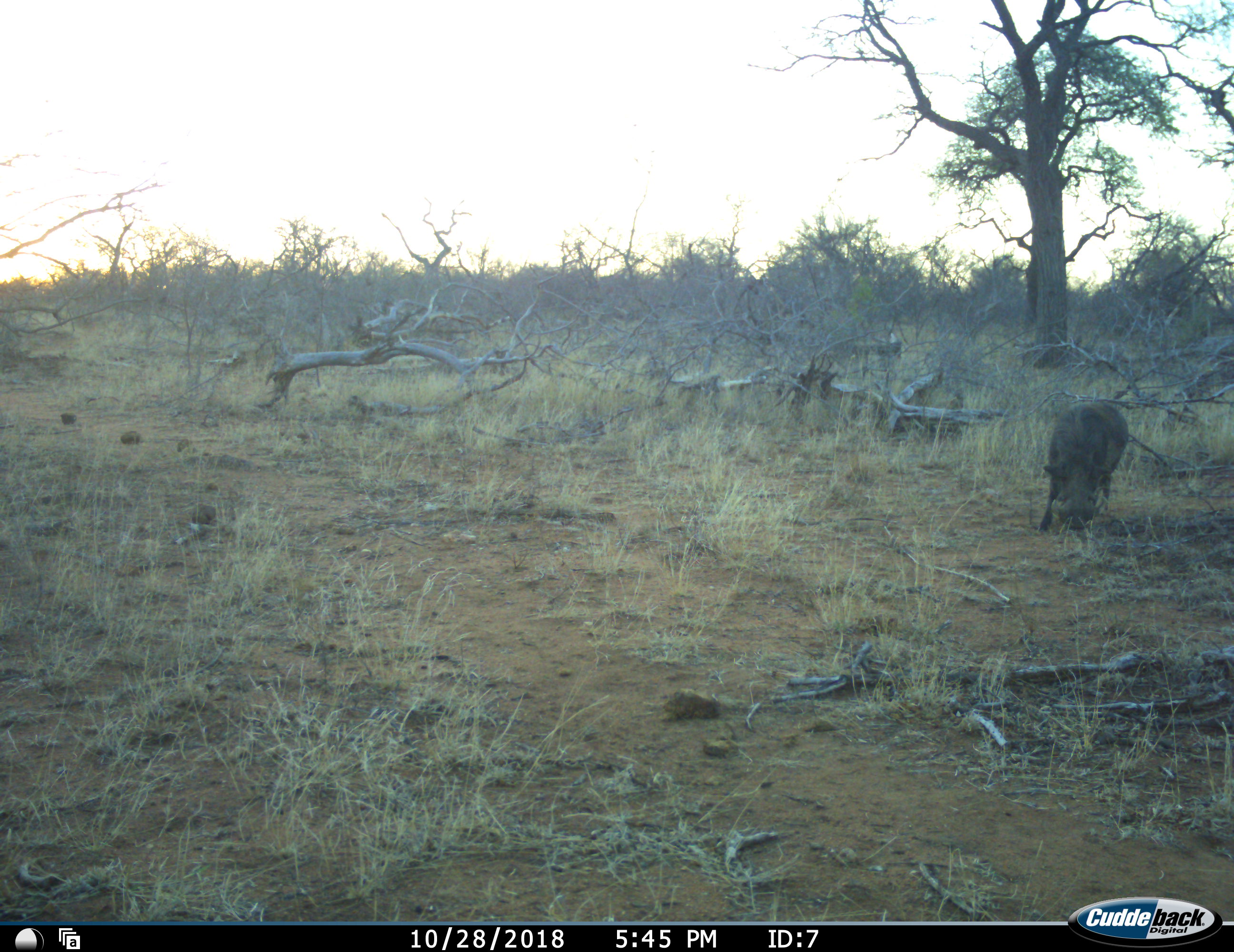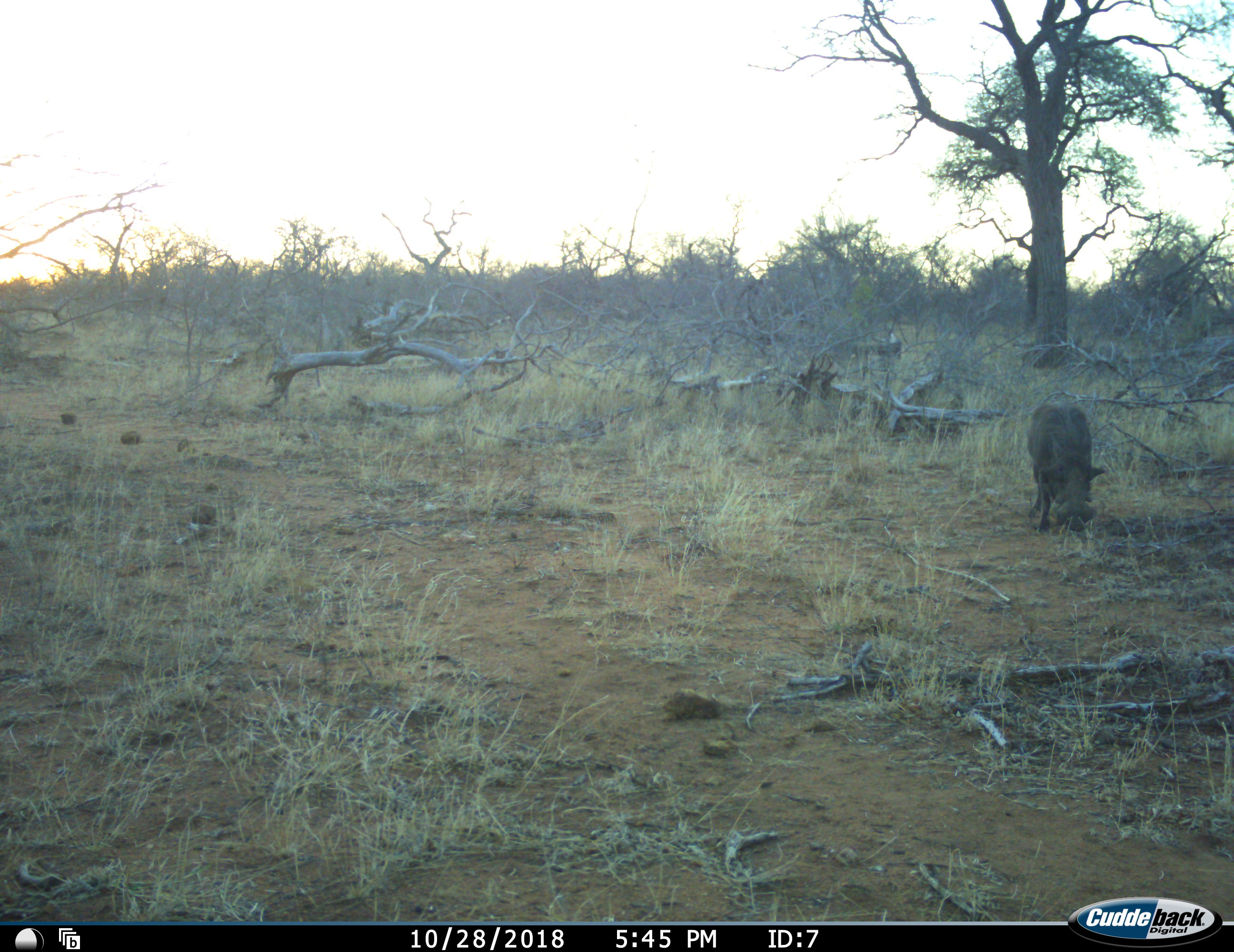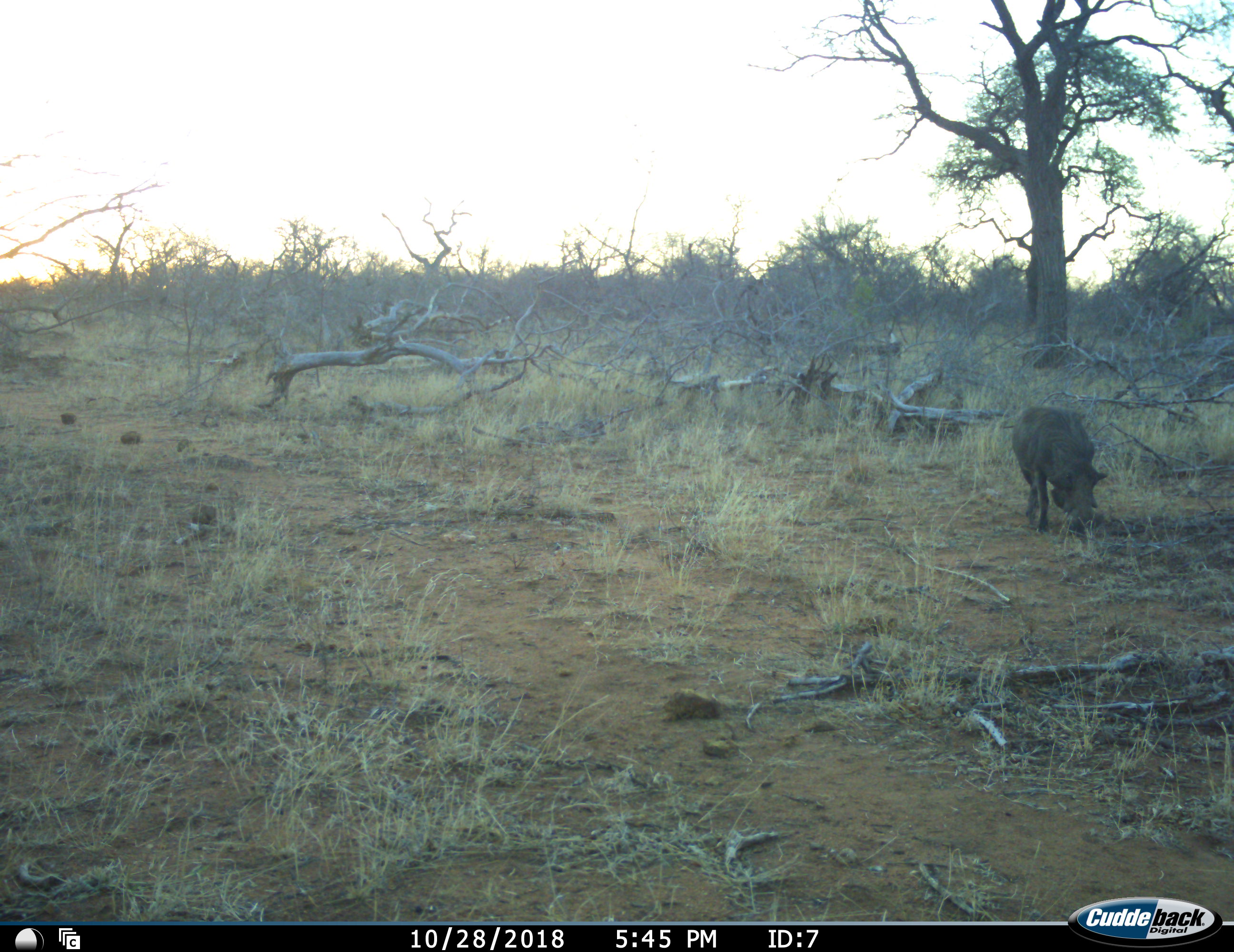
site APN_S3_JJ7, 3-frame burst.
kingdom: Animalia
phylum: Chordata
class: Mammalia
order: Artiodactyla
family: Suidae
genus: Phacochoerus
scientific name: Phacochoerus africanus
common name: warthog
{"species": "warthog (Phacochoerus africanus)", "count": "1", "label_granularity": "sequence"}